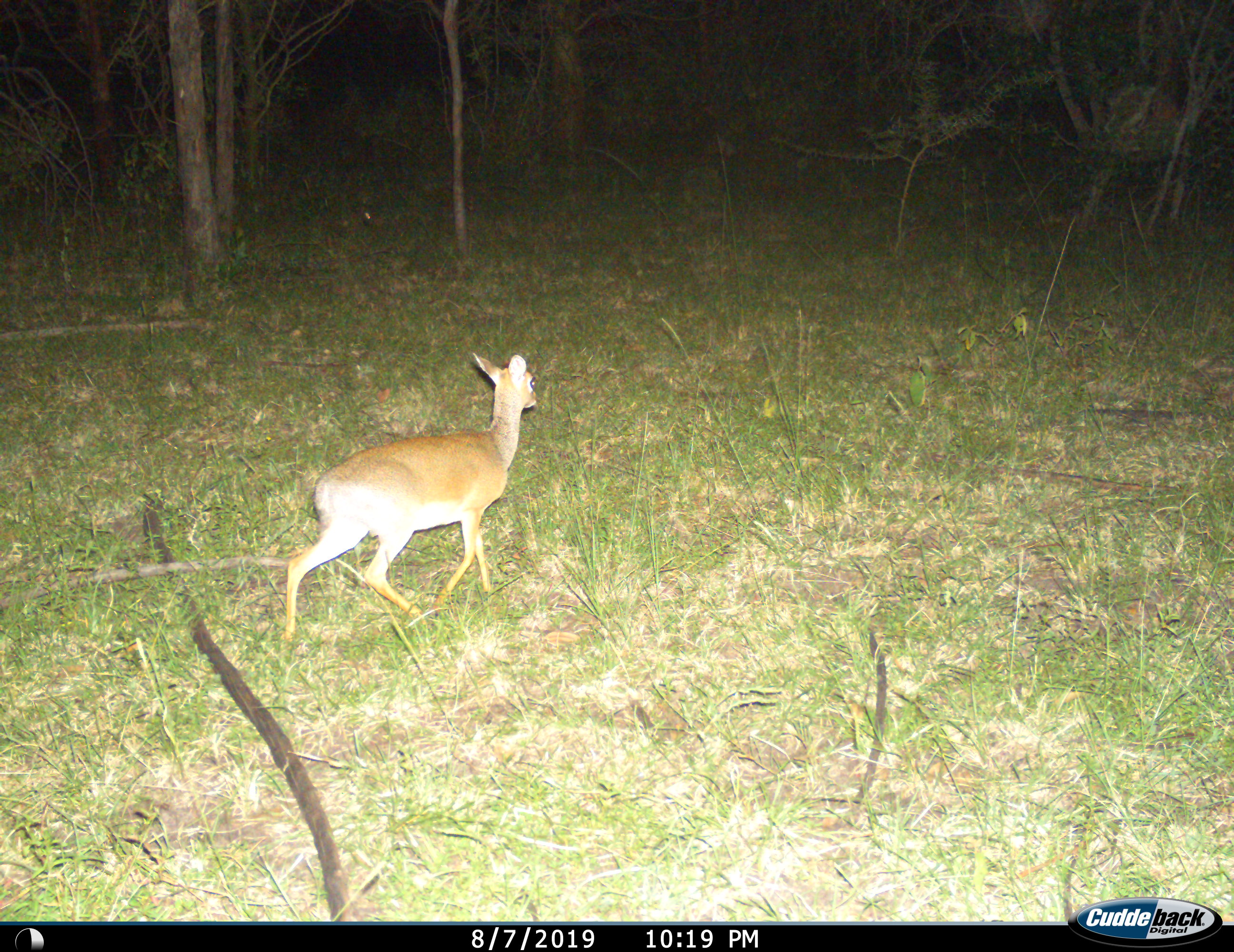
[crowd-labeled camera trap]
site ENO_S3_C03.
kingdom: Animalia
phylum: Chordata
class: Mammalia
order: Artiodactyla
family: Bovidae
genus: Madoqua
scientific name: Madoqua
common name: dik-dik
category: dikdik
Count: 1.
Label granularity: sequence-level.